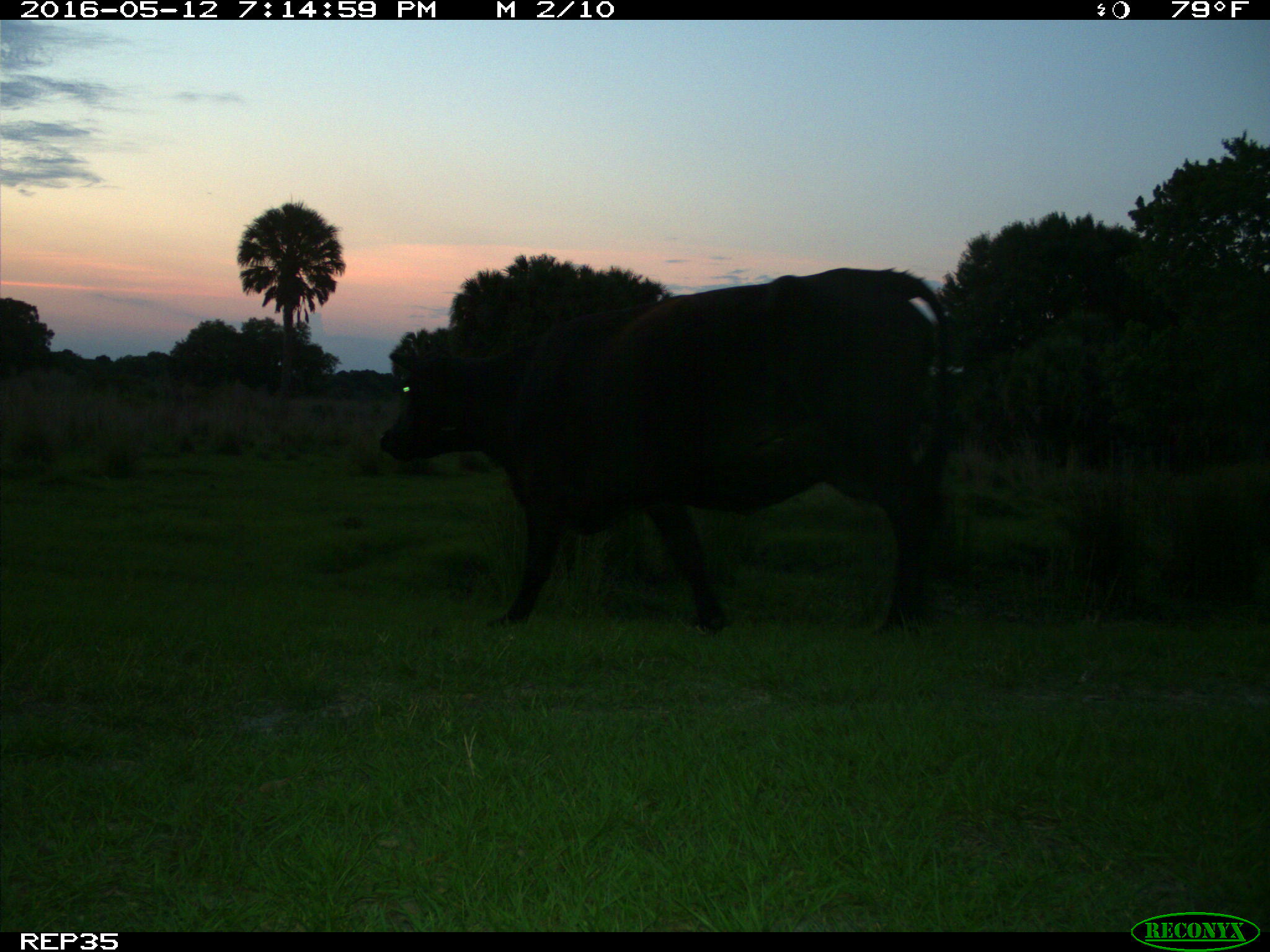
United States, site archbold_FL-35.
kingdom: Animalia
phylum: Chordata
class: Mammalia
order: Artiodactyla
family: Bovidae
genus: Bos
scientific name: Bos taurus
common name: domestic cow